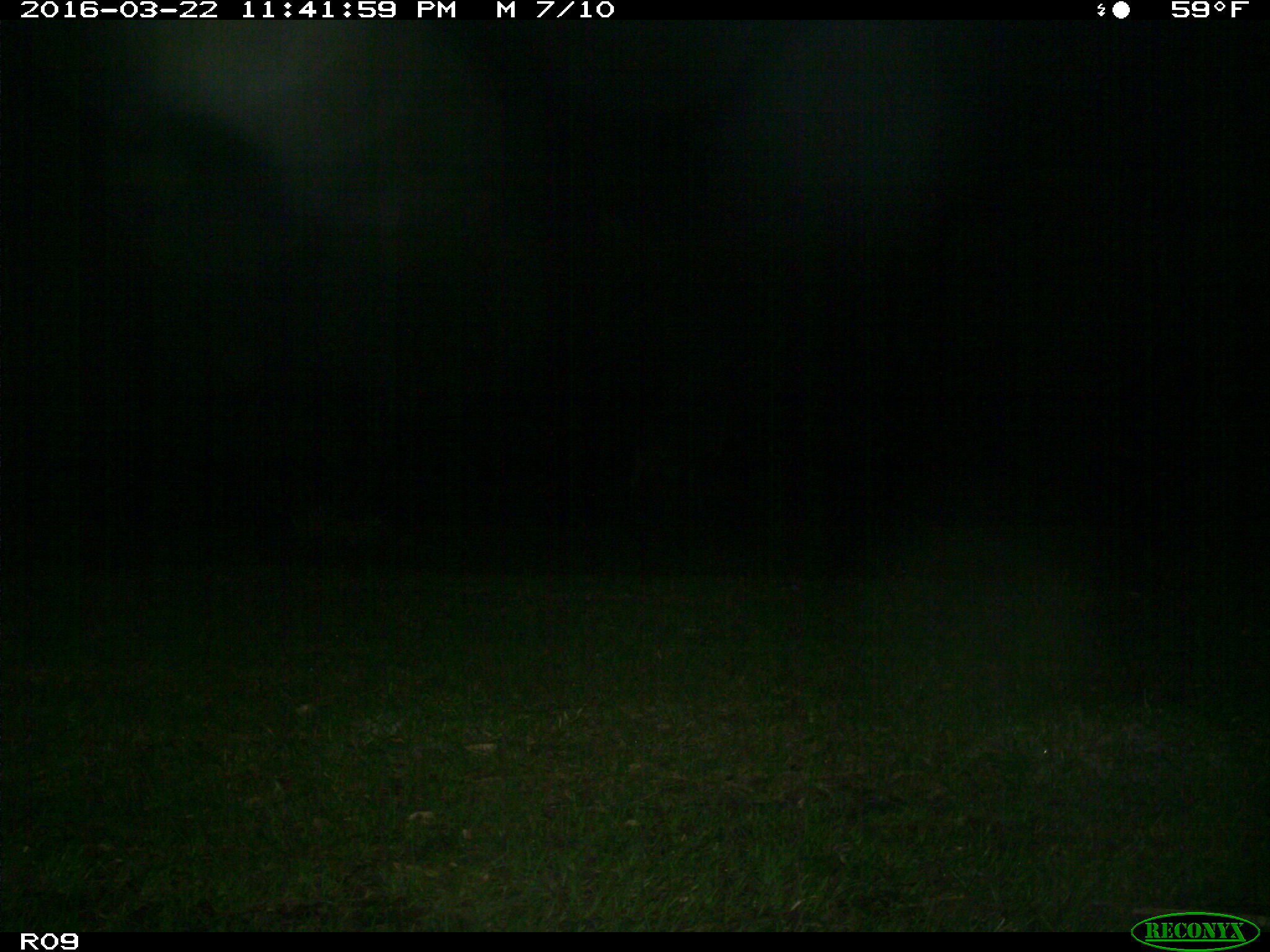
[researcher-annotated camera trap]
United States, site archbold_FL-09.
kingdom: Animalia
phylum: Chordata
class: Mammalia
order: Artiodactyla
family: Bovidae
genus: Bos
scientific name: Bos taurus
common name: domestic cow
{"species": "Bos taurus (domestic cow)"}